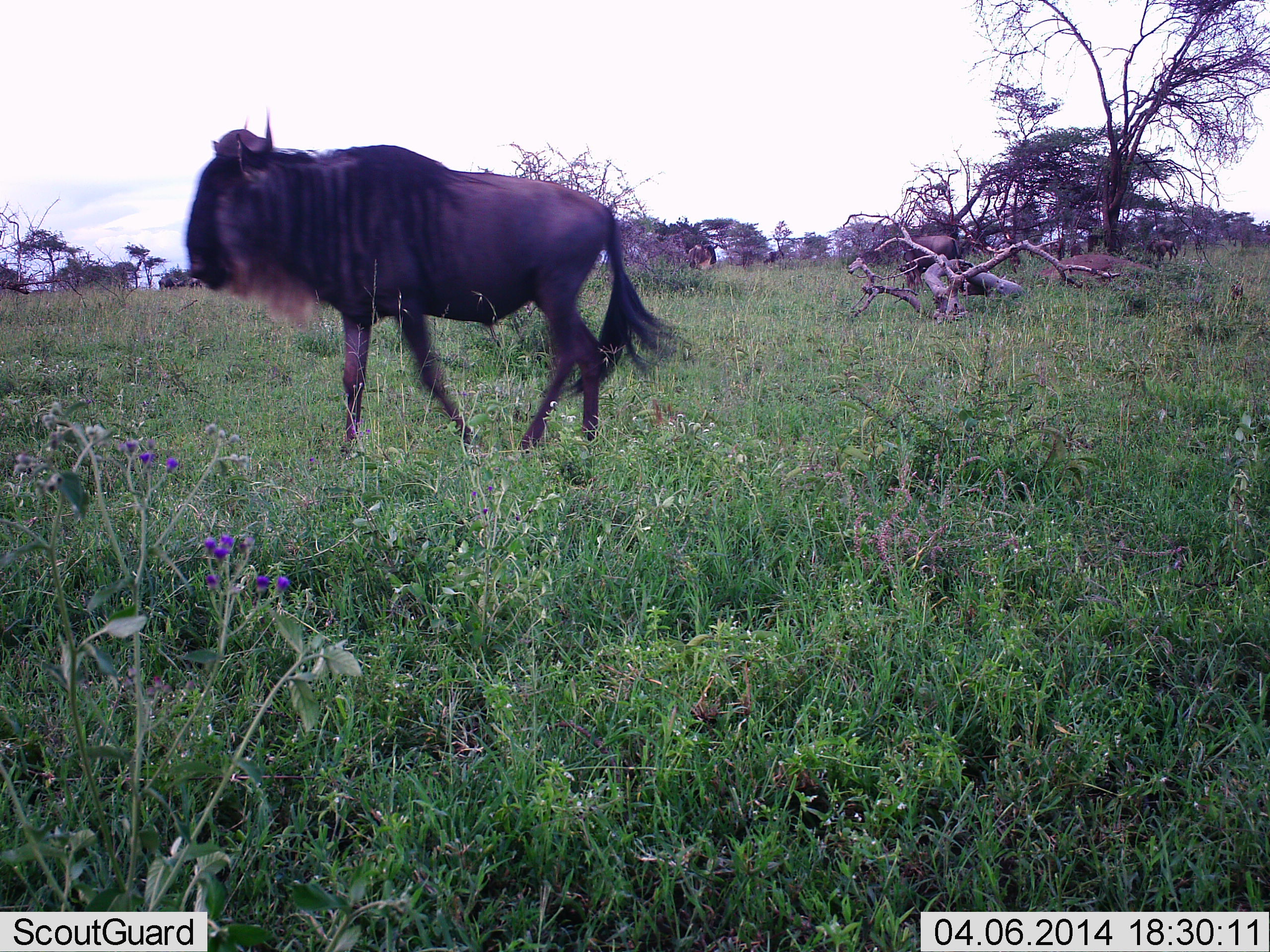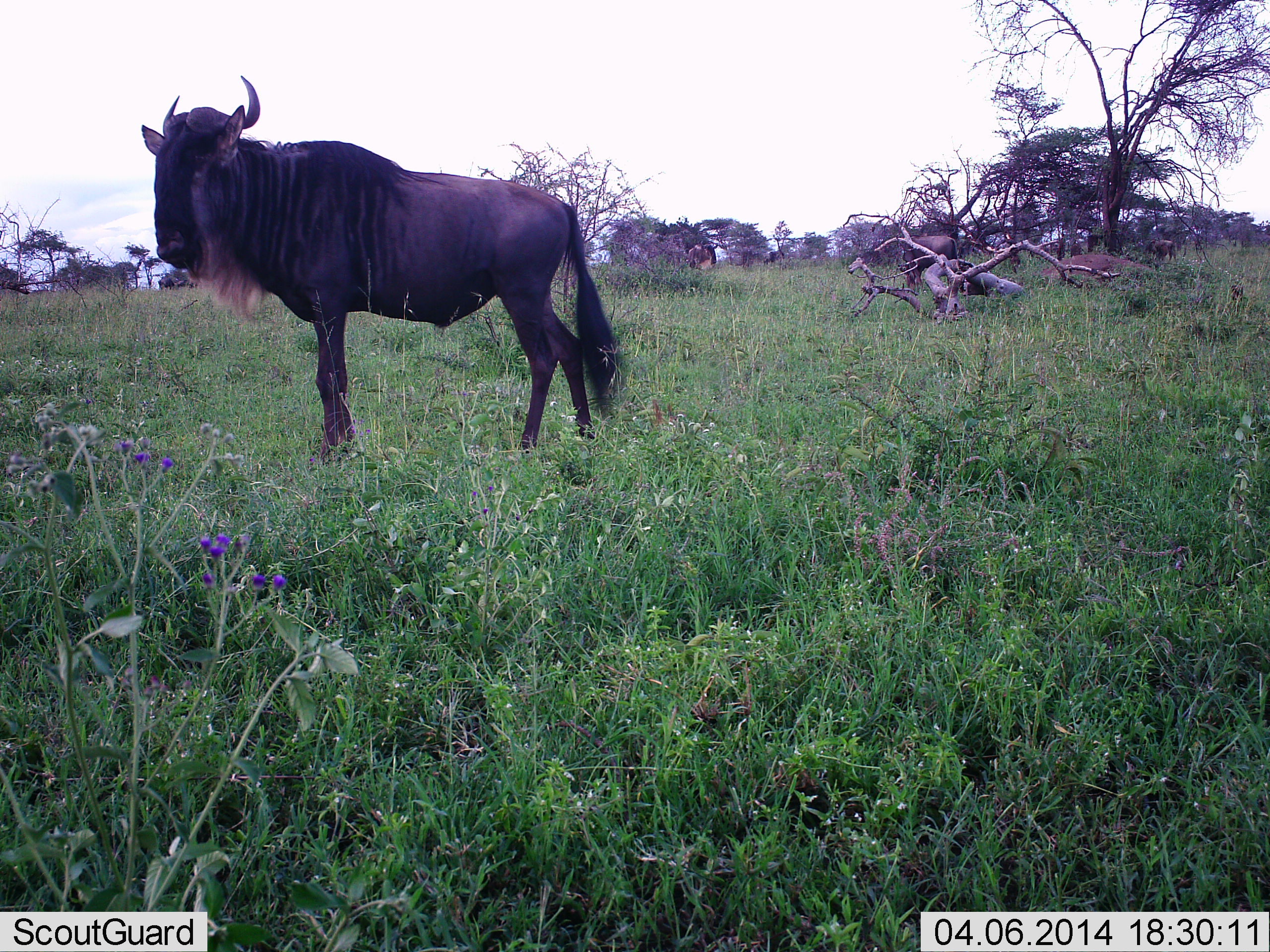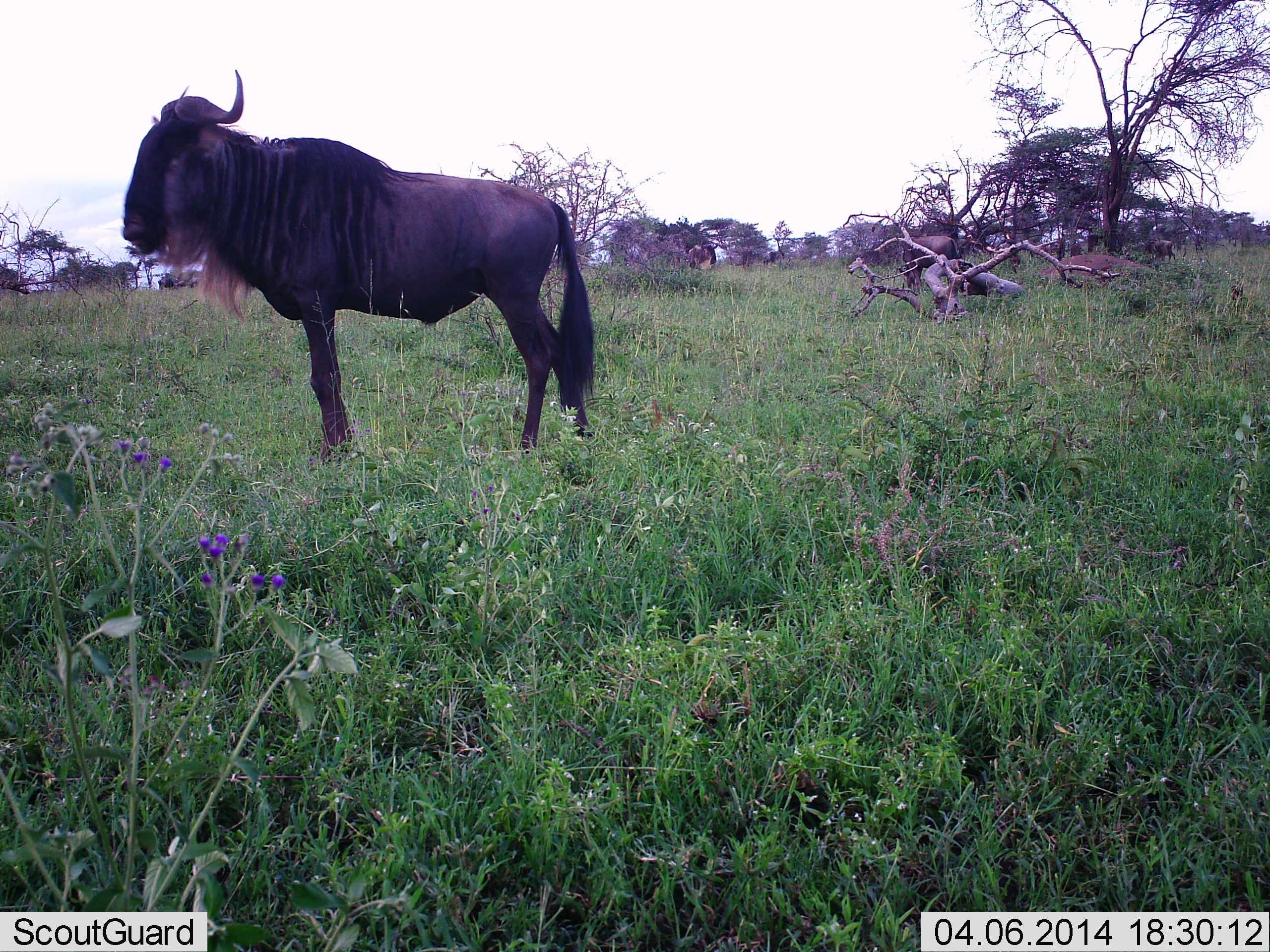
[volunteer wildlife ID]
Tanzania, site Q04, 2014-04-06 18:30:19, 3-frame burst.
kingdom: Animalia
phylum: Chordata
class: Mammalia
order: Artiodactyla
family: Bovidae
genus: Connochaetes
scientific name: Connochaetes taurinus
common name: blue wildebeest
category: wildebeest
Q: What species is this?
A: Wildebeest (blue wildebeest) (Connochaetes taurinus).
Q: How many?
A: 1.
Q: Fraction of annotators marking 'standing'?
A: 90%.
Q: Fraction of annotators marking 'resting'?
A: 0%.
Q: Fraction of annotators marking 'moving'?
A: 20%.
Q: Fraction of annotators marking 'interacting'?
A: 0%.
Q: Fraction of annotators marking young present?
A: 0%.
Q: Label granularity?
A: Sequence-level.